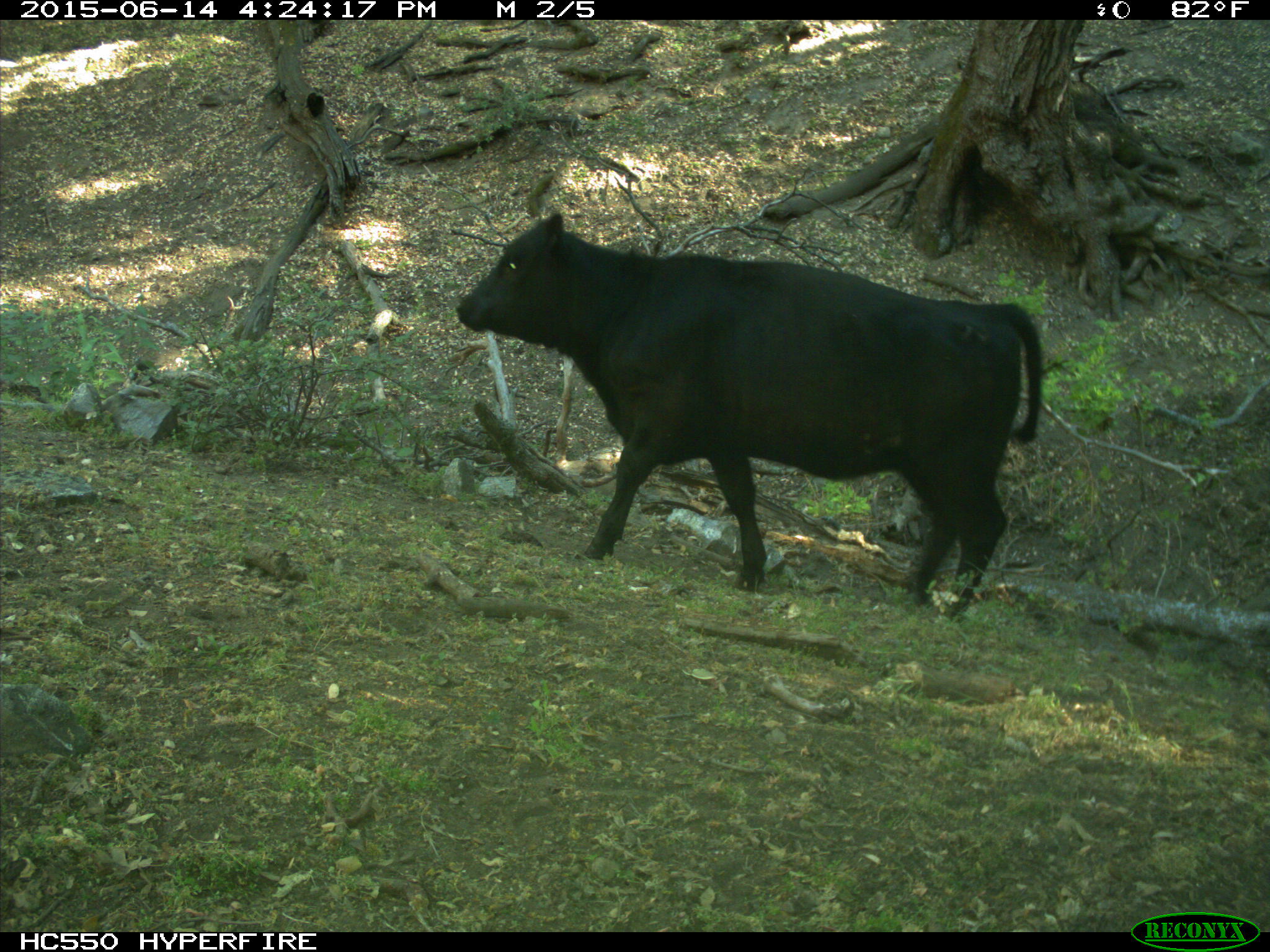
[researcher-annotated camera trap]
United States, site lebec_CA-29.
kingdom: Animalia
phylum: Chordata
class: Mammalia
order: Artiodactyla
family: Bovidae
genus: Bos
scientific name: Bos taurus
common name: domestic cow